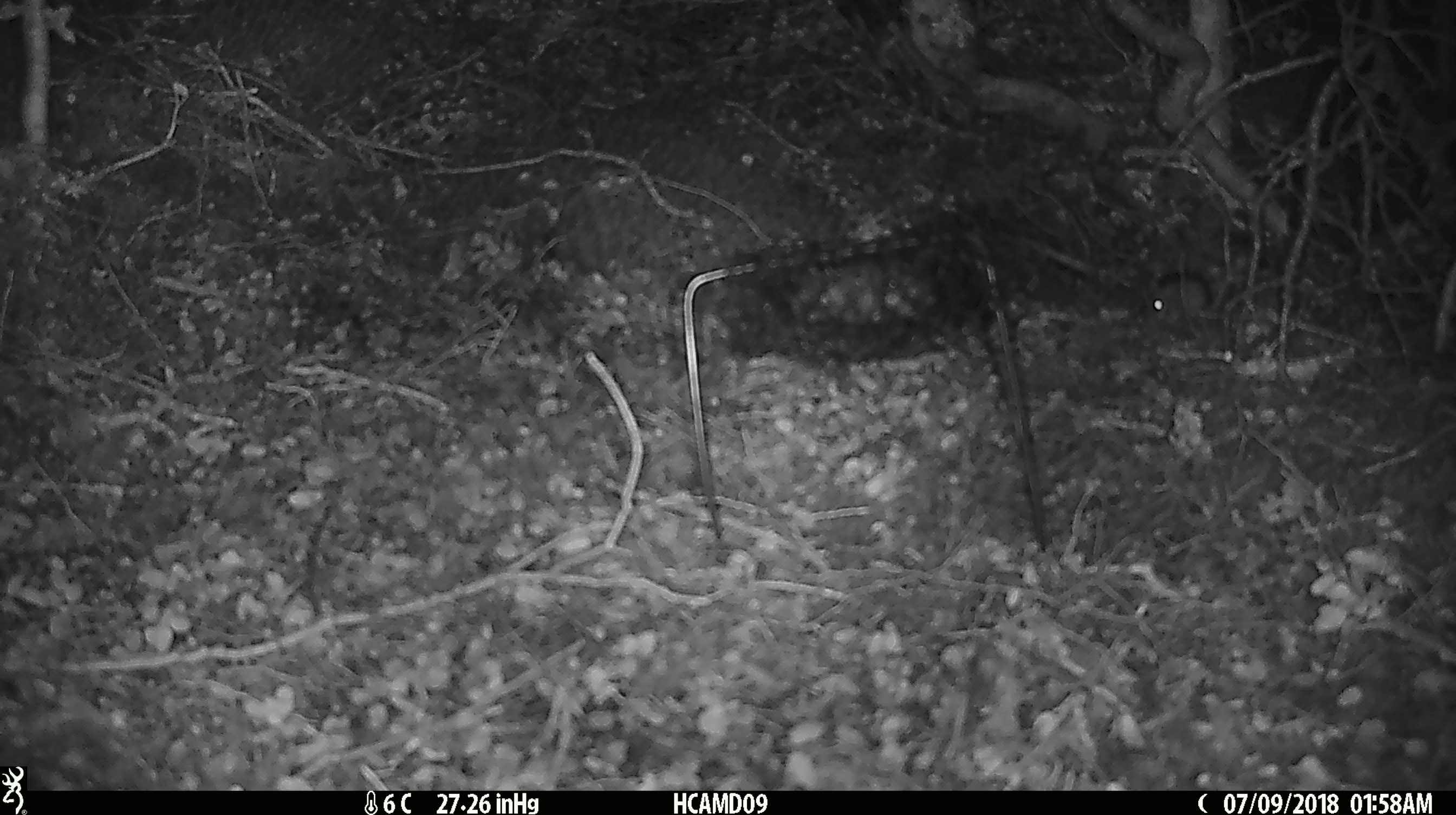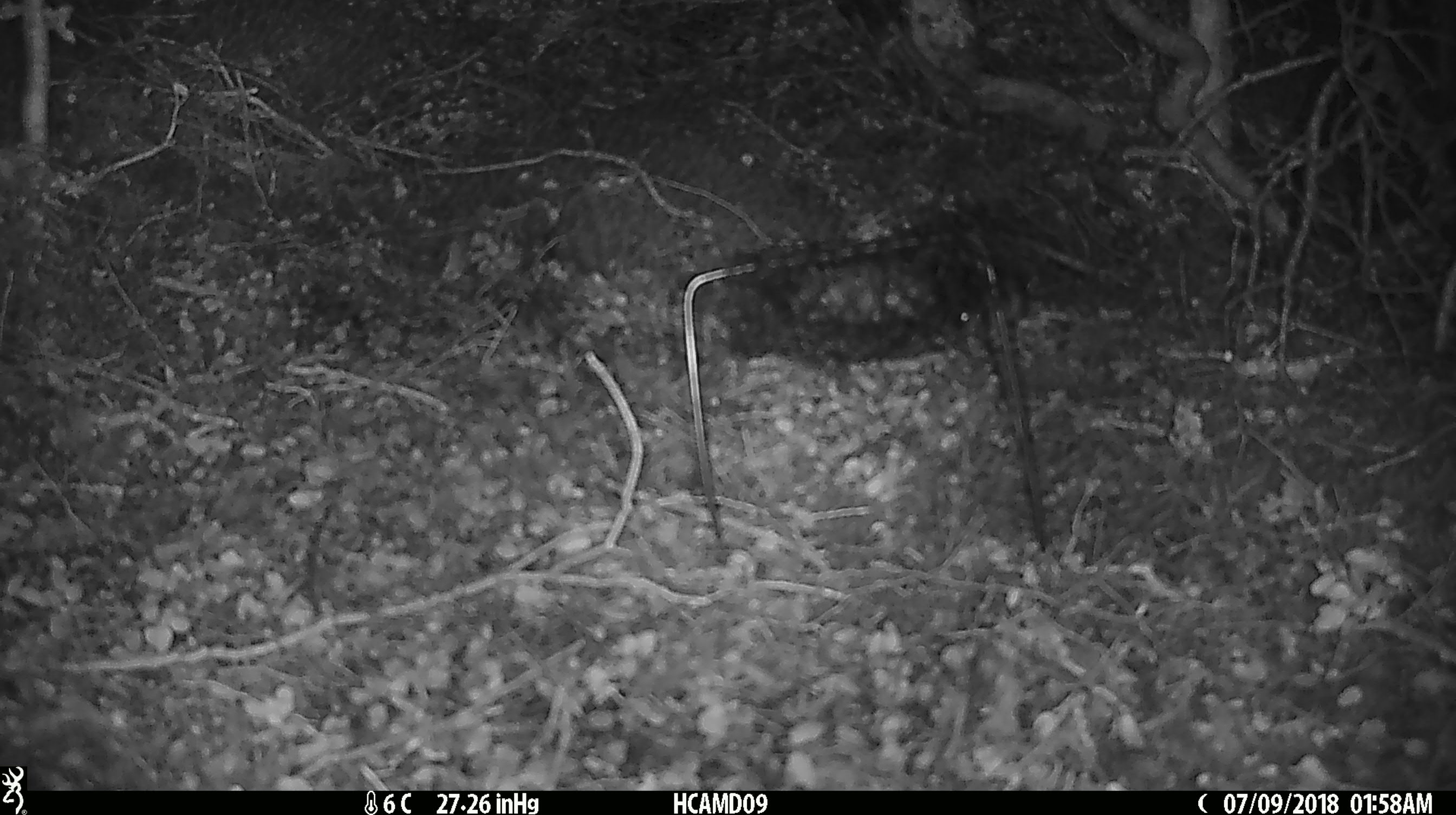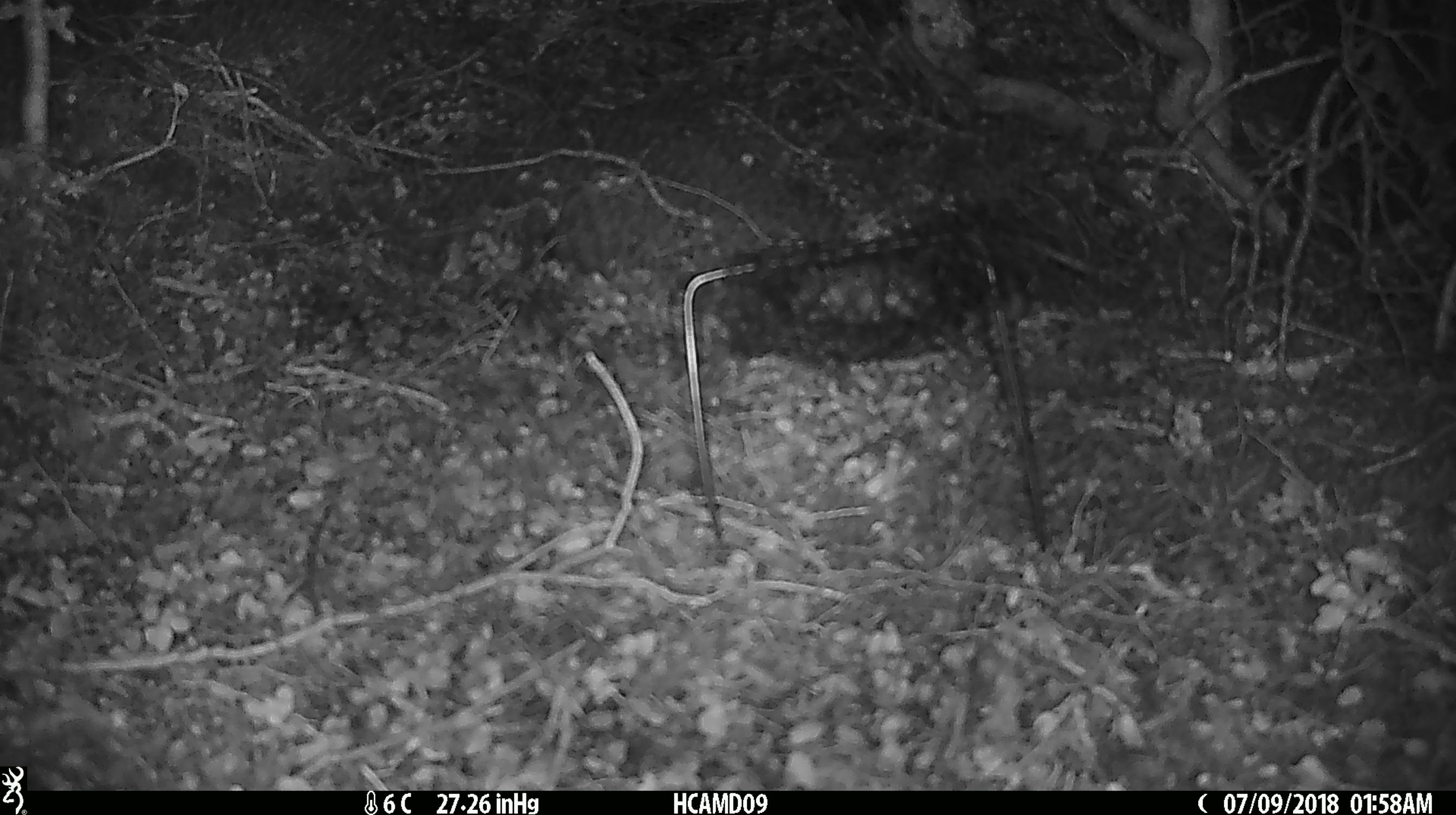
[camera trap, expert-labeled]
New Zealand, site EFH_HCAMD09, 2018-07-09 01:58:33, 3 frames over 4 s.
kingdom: Animalia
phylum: Chordata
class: Mammalia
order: Rodentia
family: Muridae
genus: Mus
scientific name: Mus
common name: mouse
Mouse (Mus).